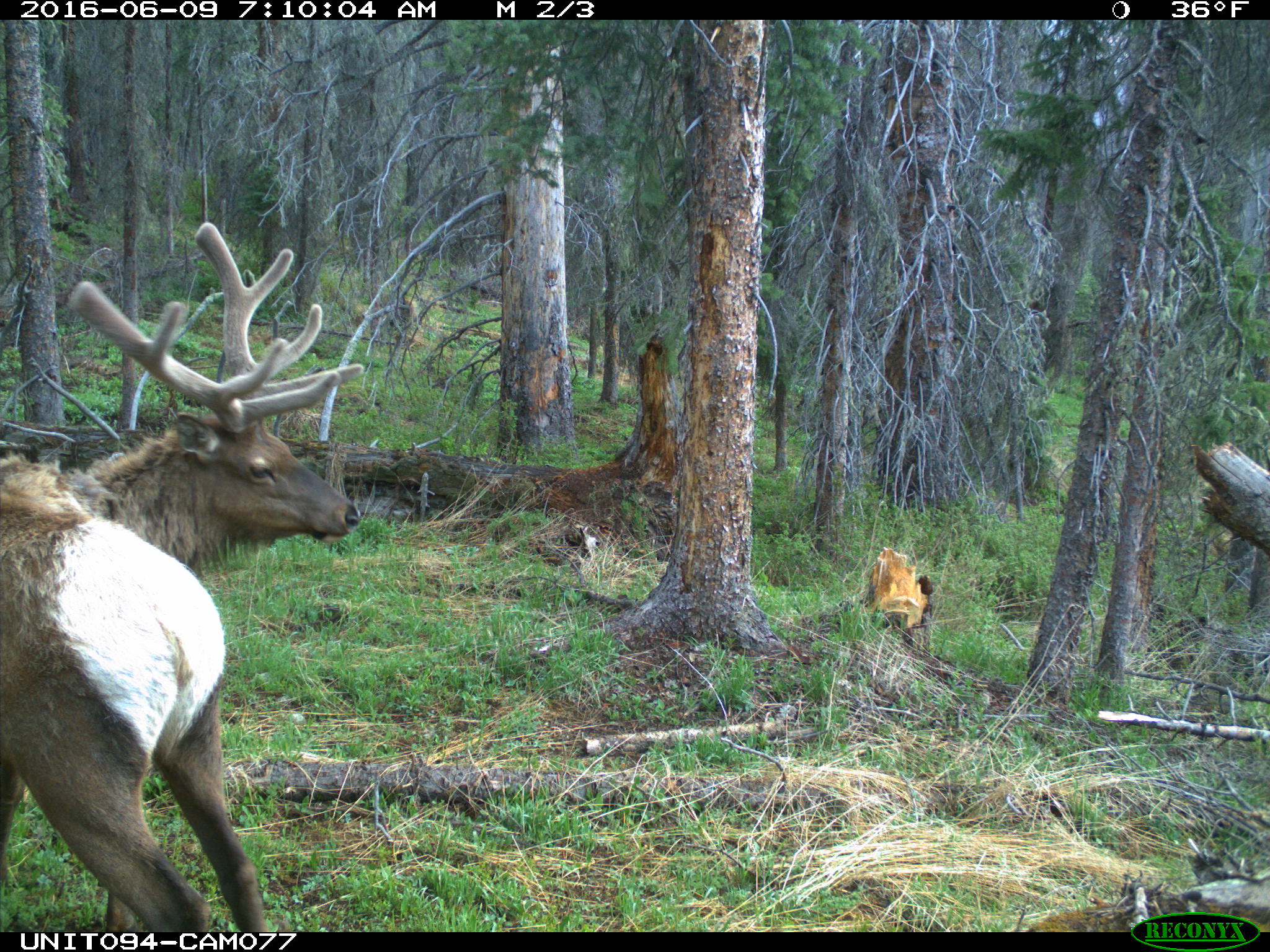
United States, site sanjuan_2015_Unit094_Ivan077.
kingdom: Animalia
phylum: Chordata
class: Mammalia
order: Artiodactyla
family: Cervidae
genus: Cervus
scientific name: Cervus elaphus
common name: red deer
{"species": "Cervus elaphus (red deer)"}